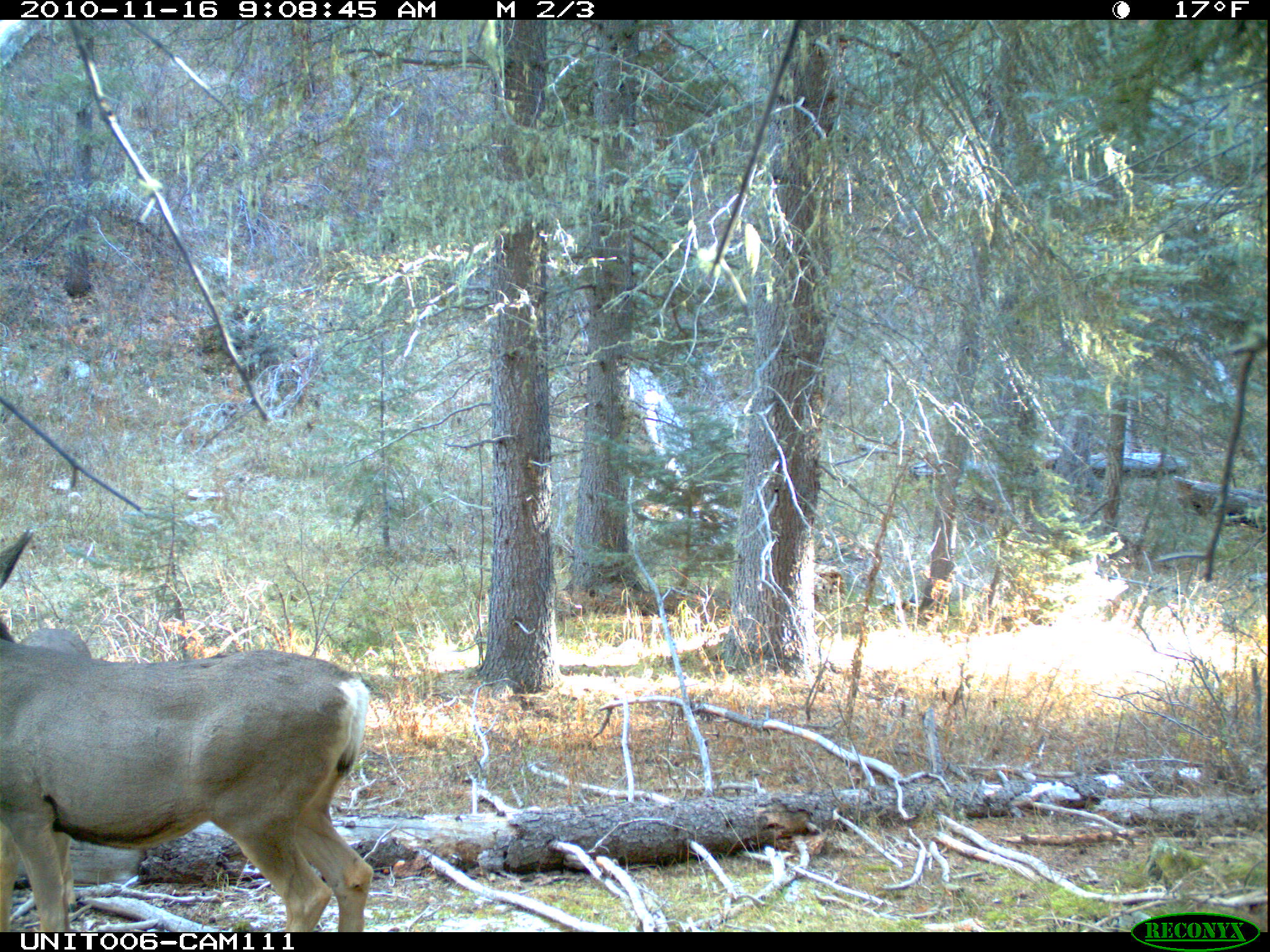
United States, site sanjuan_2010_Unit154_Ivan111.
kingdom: Animalia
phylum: Chordata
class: Mammalia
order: Artiodactyla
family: Cervidae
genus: Odocoileus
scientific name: Odocoileus hemionus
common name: mule deer